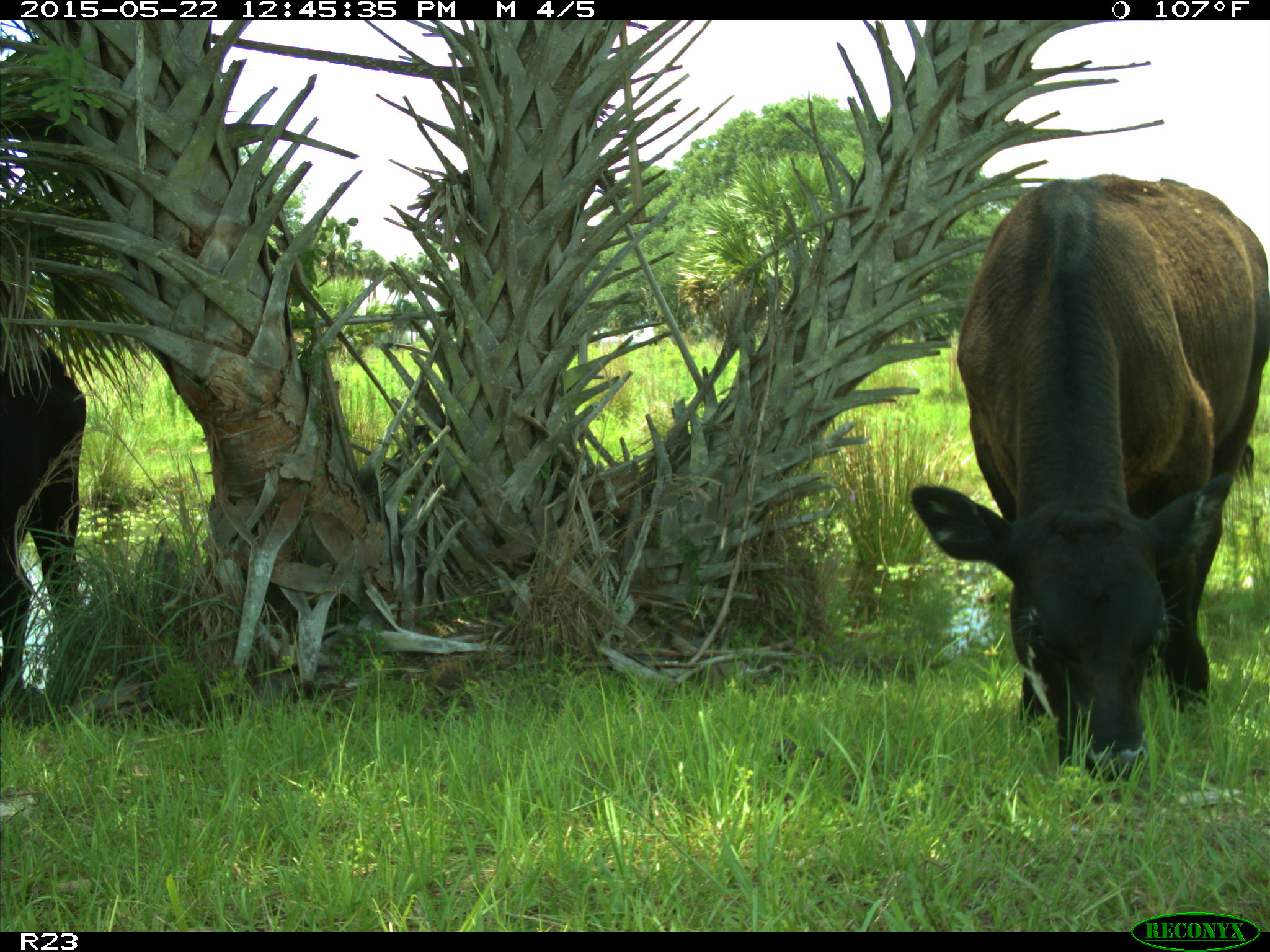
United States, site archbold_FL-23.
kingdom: Animalia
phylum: Chordata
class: Mammalia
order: Artiodactyla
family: Bovidae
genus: Bos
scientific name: Bos taurus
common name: domestic cow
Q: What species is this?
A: Bos taurus (domestic cow).